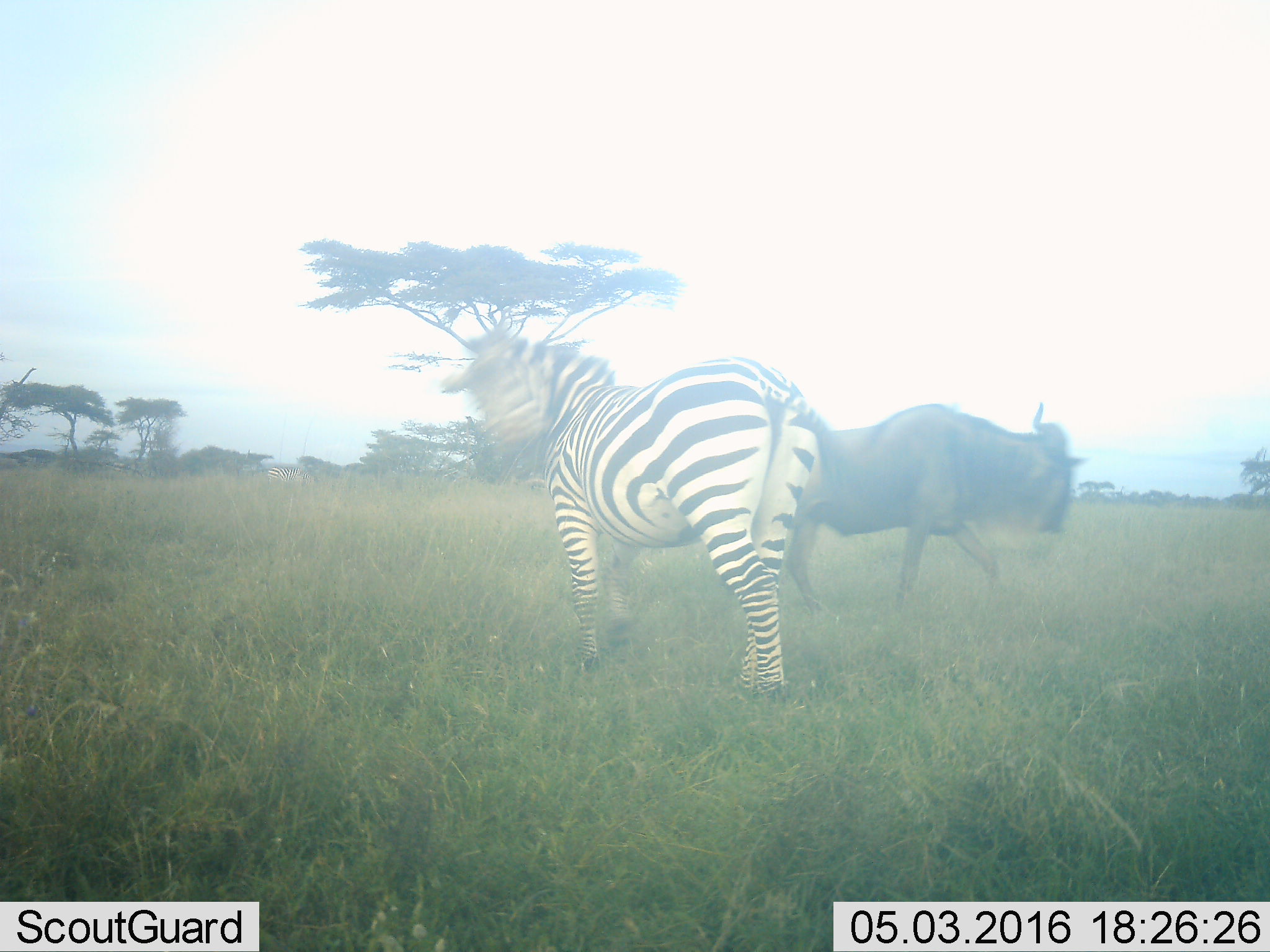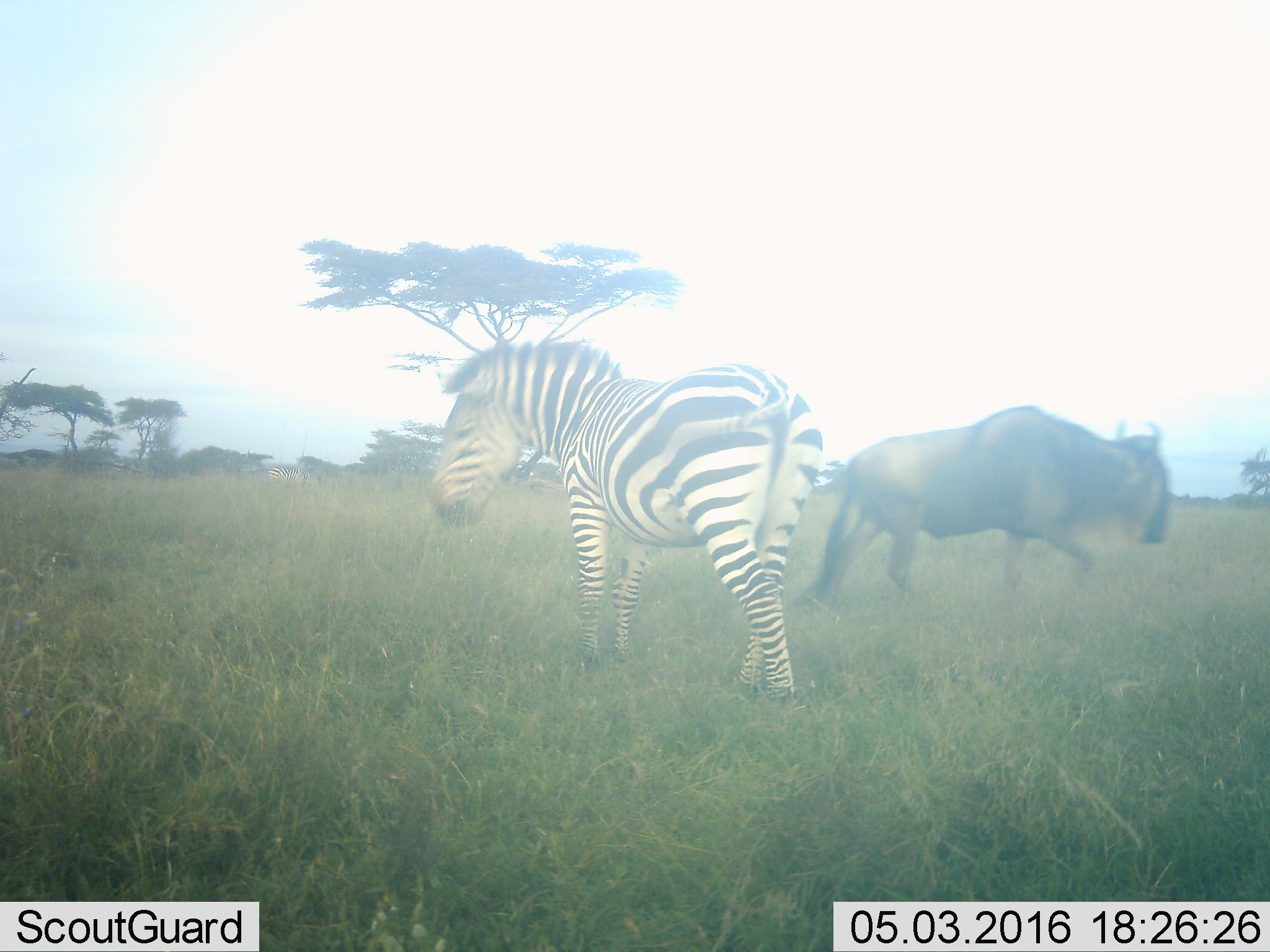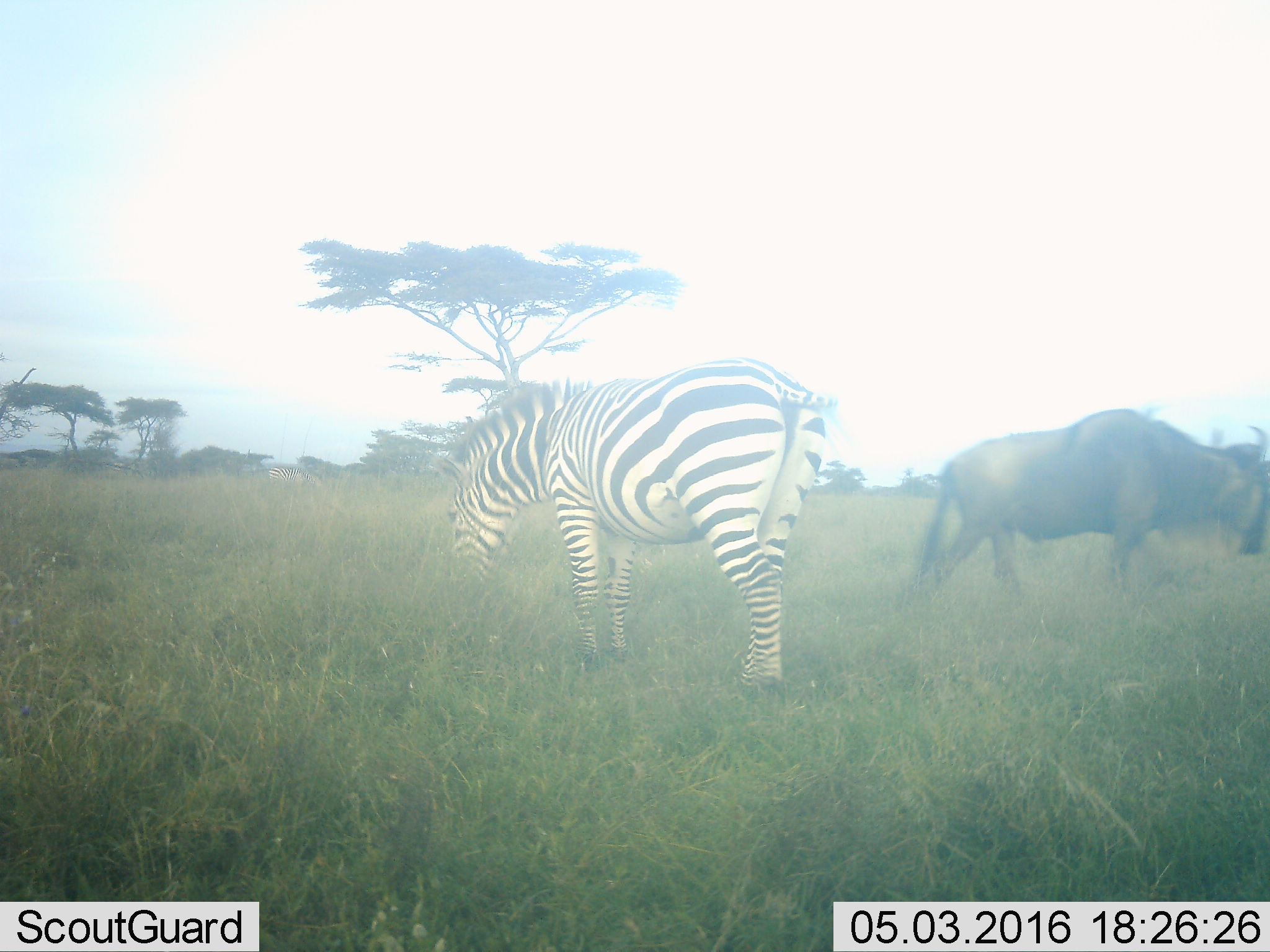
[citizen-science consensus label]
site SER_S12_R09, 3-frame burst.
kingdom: Animalia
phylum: Chordata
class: Mammalia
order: Artiodactyla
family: Bovidae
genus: Connochaetes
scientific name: Connochaetes taurinus taurinus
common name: blue wildebeest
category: wildebeestblue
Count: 1.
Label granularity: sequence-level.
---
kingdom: Animalia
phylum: Chordata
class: Mammalia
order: Perissodactyla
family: Equidae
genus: Equus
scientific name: Equus quagga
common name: plains zebra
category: zebraplains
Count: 2.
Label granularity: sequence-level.